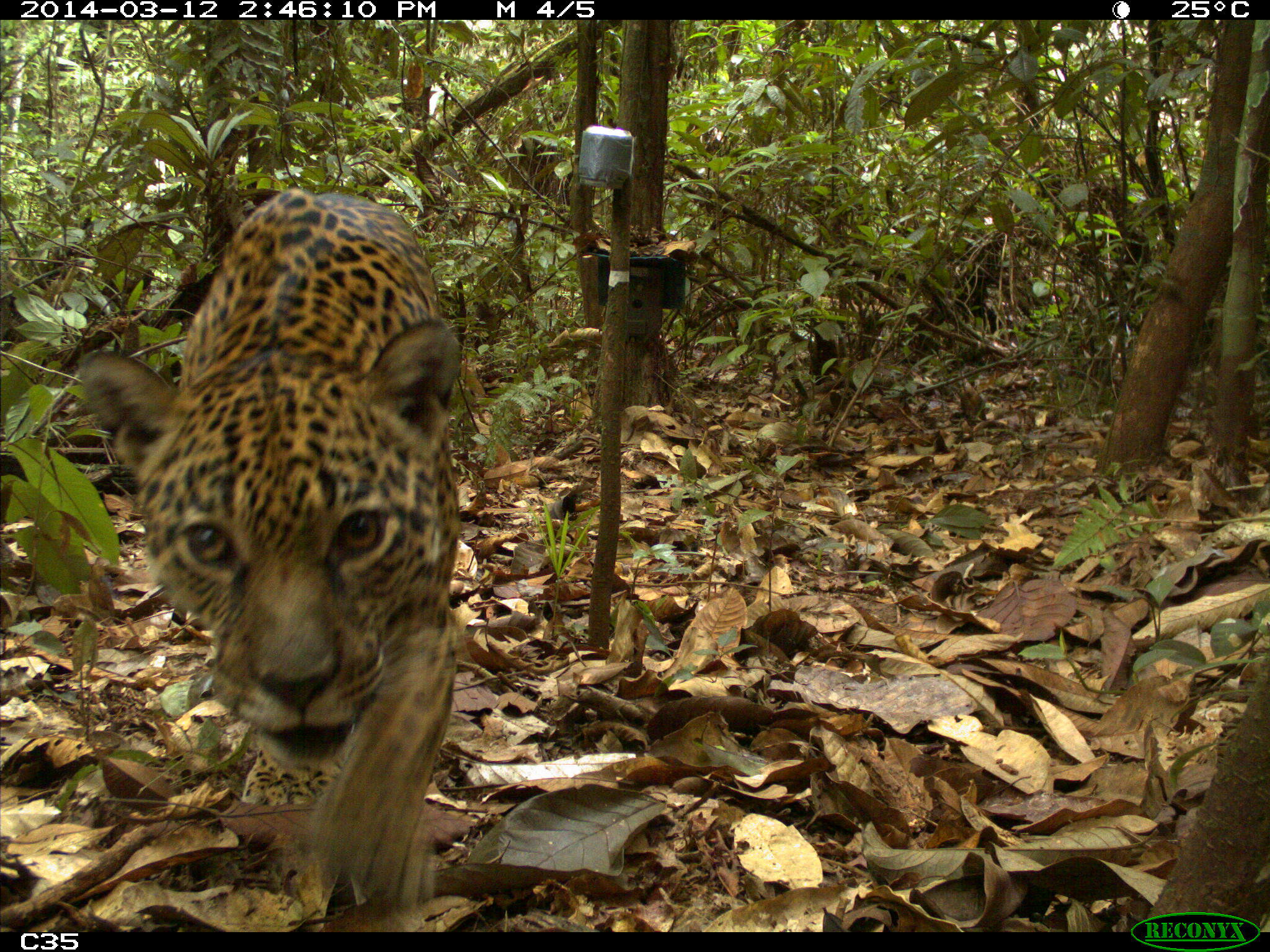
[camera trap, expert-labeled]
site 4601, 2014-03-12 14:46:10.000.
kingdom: Animalia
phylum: Chordata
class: Mammalia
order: Carnivora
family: Felidae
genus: Panthera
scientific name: Panthera onca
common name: jaguar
Panthera onca (jaguar), count 1, age adult.